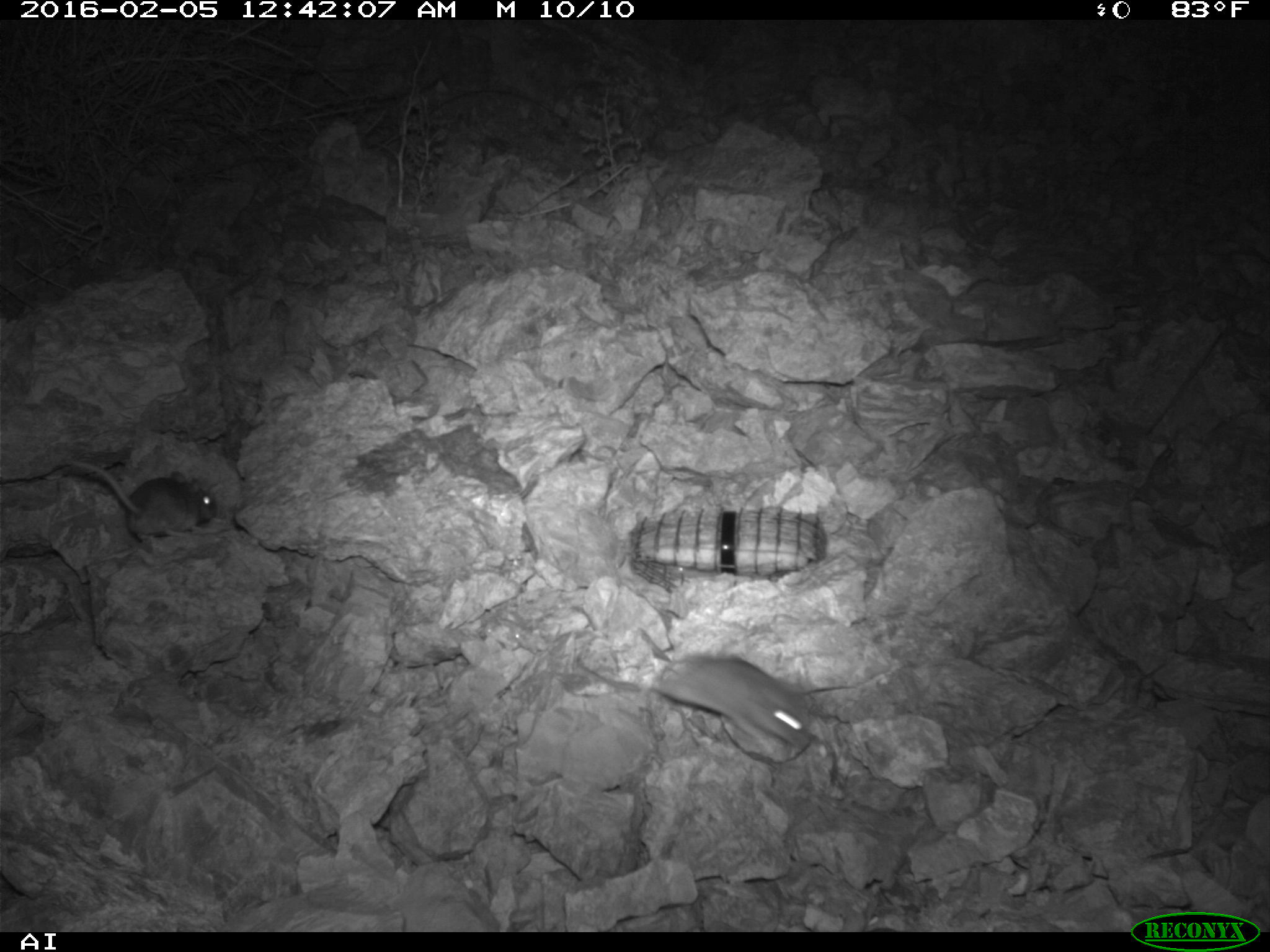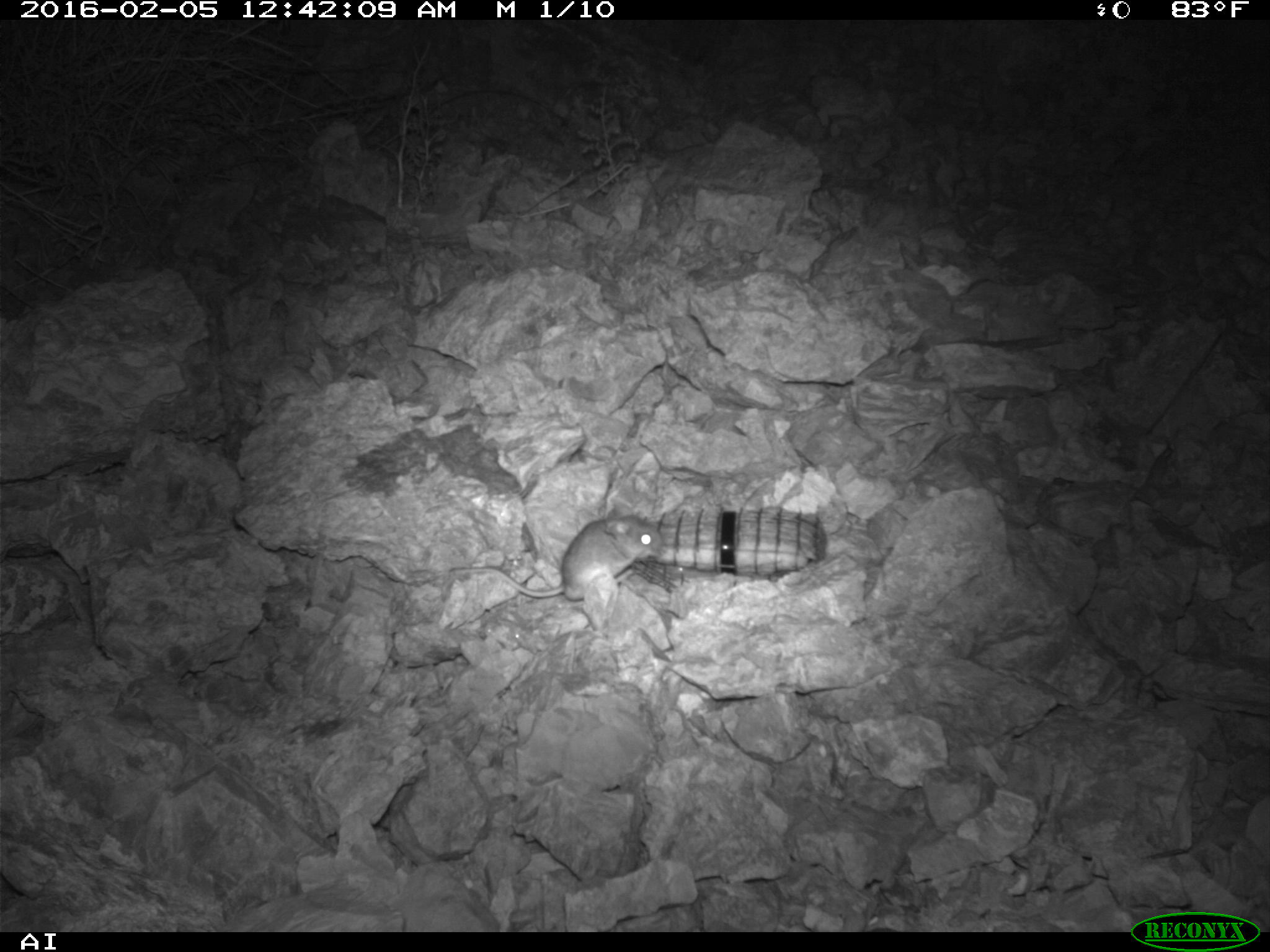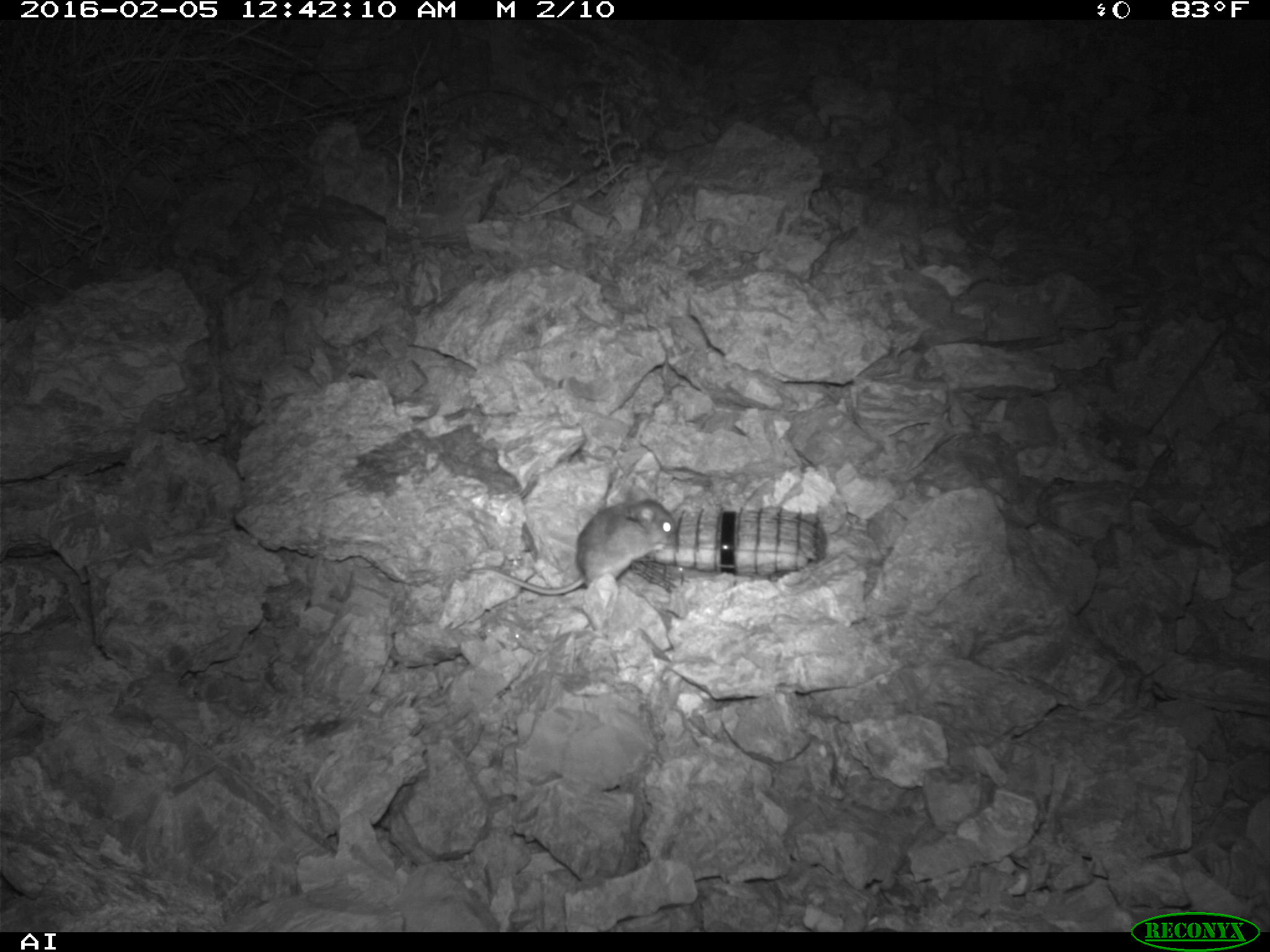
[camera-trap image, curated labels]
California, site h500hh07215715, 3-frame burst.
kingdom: Animalia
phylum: Chordata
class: Mammalia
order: Rodentia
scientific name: Rodentia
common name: rodent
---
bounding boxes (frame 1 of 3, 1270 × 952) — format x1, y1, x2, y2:
rodent: 575, 654, 807, 746; 69, 454, 217, 538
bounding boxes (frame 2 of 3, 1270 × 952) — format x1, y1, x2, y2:
rodent: 447, 502, 662, 601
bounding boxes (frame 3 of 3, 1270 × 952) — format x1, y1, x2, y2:
rodent: 471, 488, 675, 594